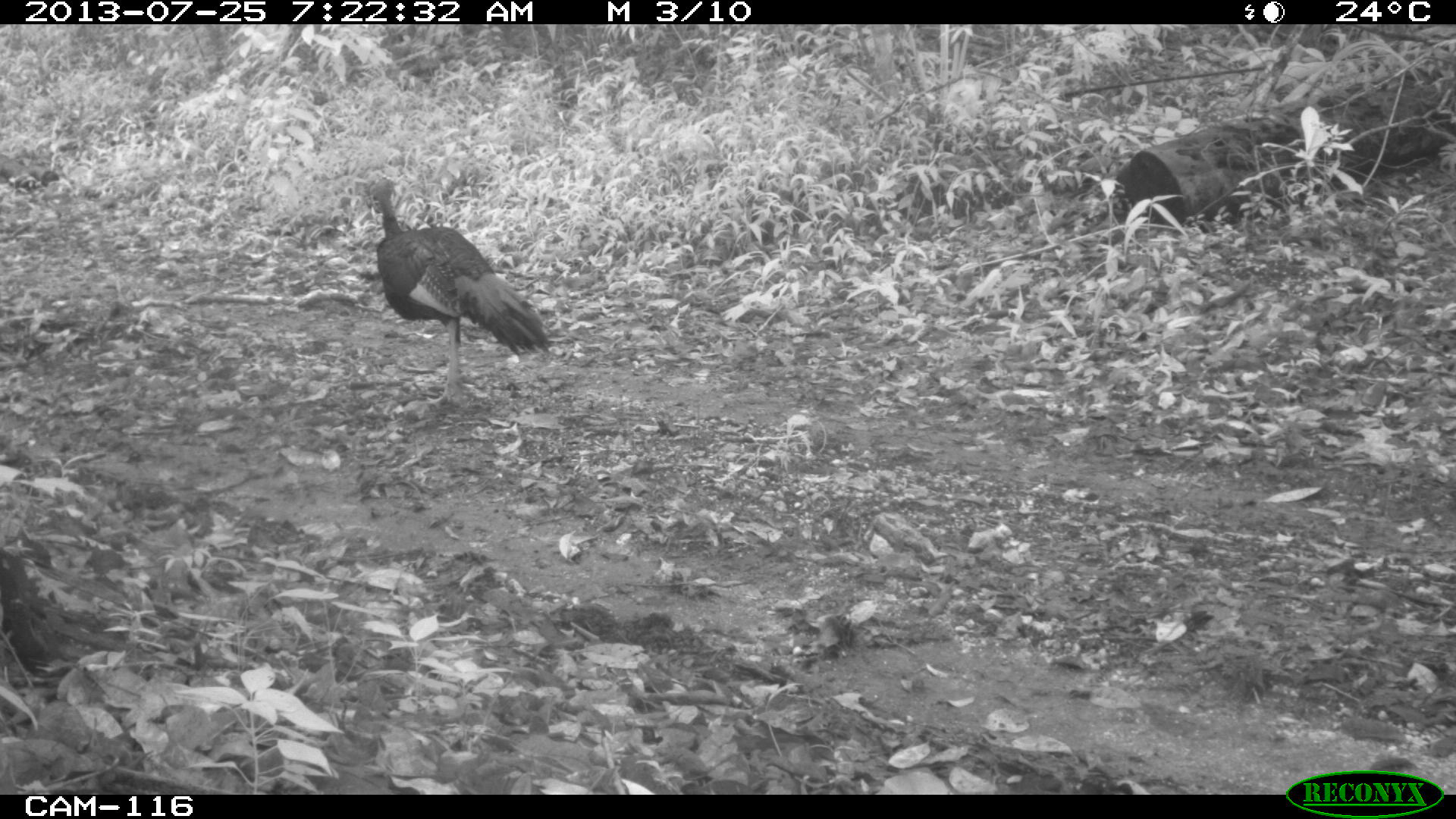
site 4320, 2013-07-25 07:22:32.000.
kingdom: Animalia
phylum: Chordata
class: Aves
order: Galliformes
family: Phasianidae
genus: Meleagris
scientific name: Meleagris ocellata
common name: ocellated turkey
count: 1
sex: male